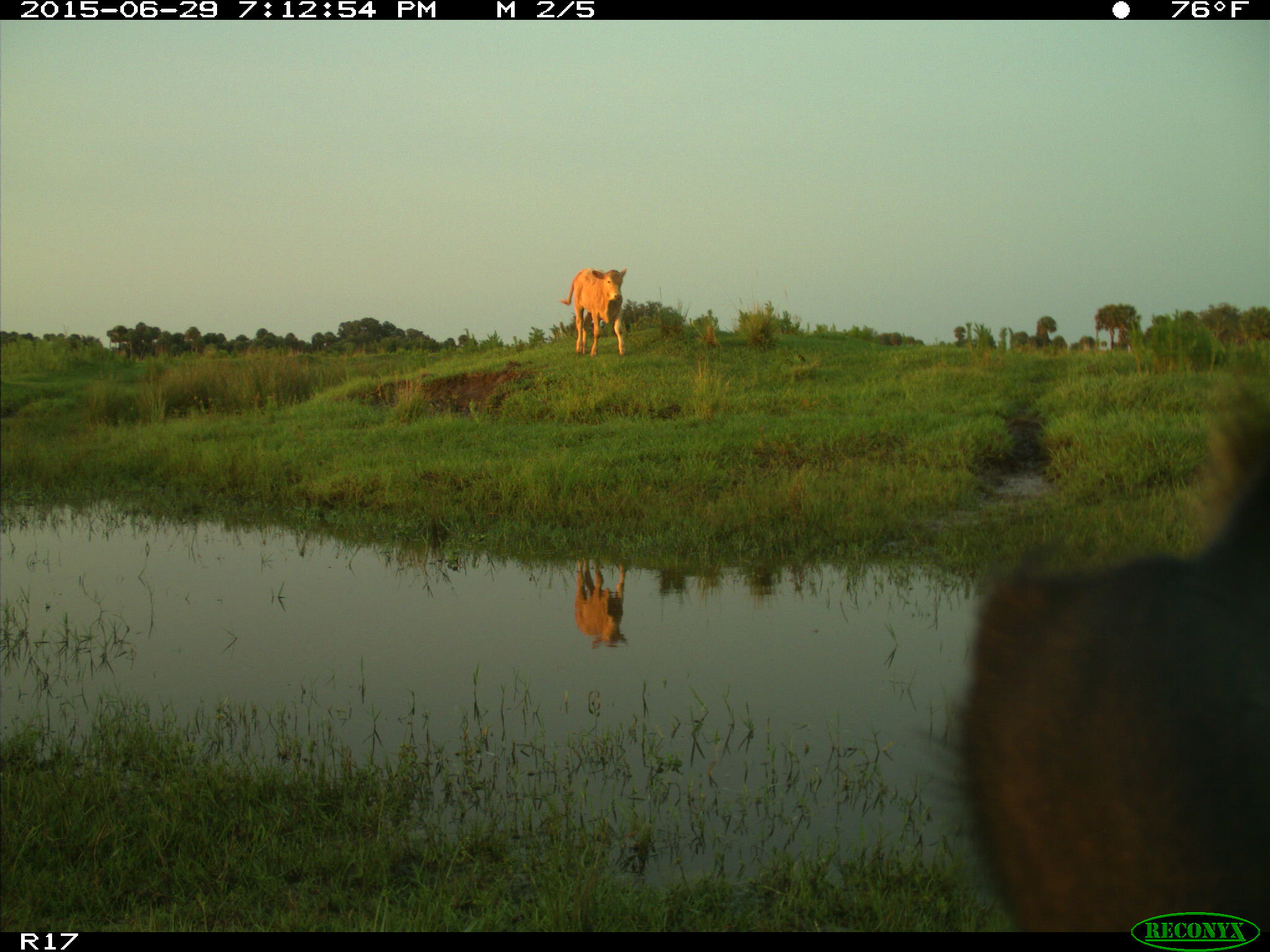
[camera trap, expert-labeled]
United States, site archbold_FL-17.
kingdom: Animalia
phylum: Chordata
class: Mammalia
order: Artiodactyla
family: Bovidae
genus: Bos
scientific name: Bos taurus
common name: domestic cow